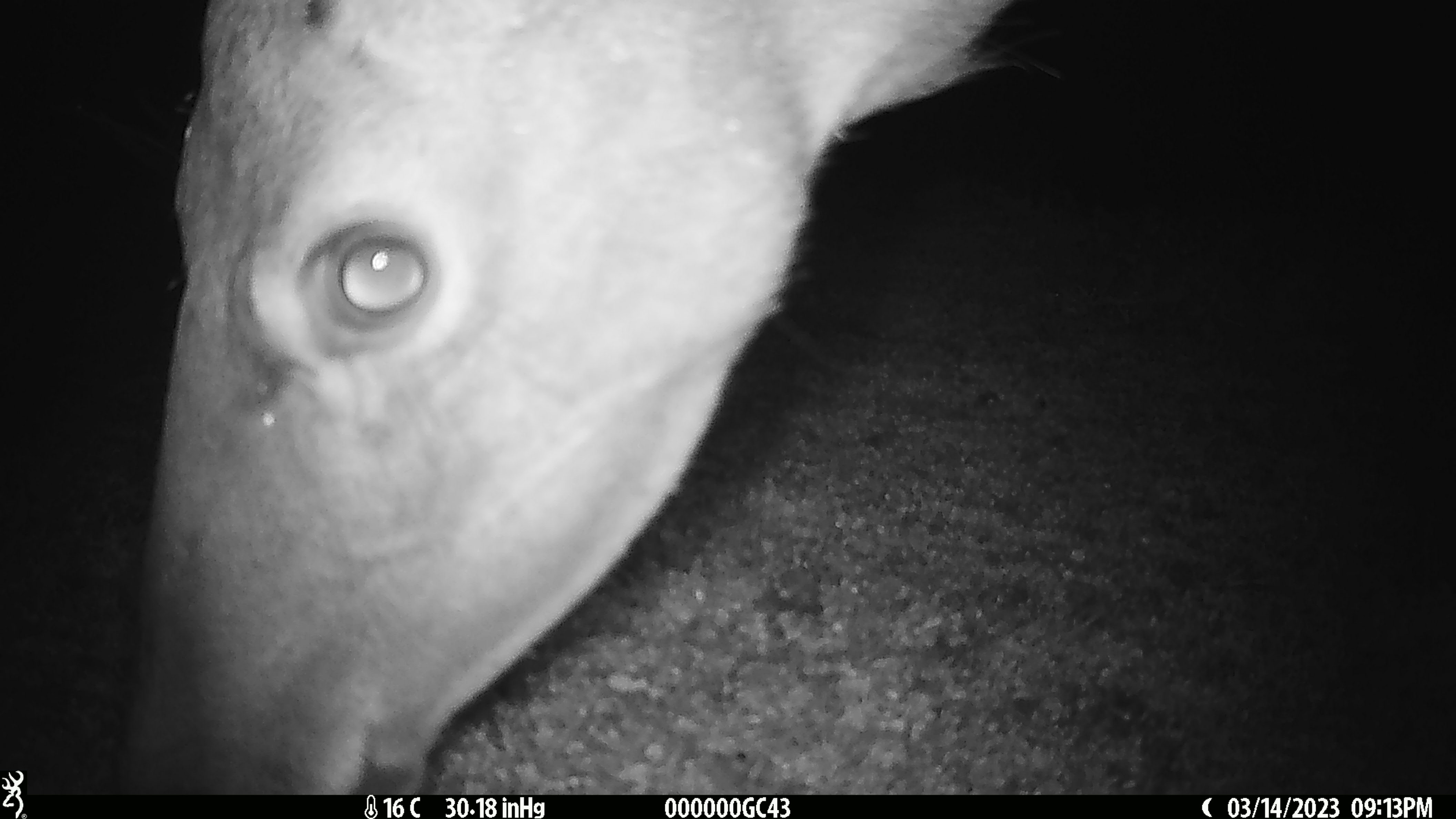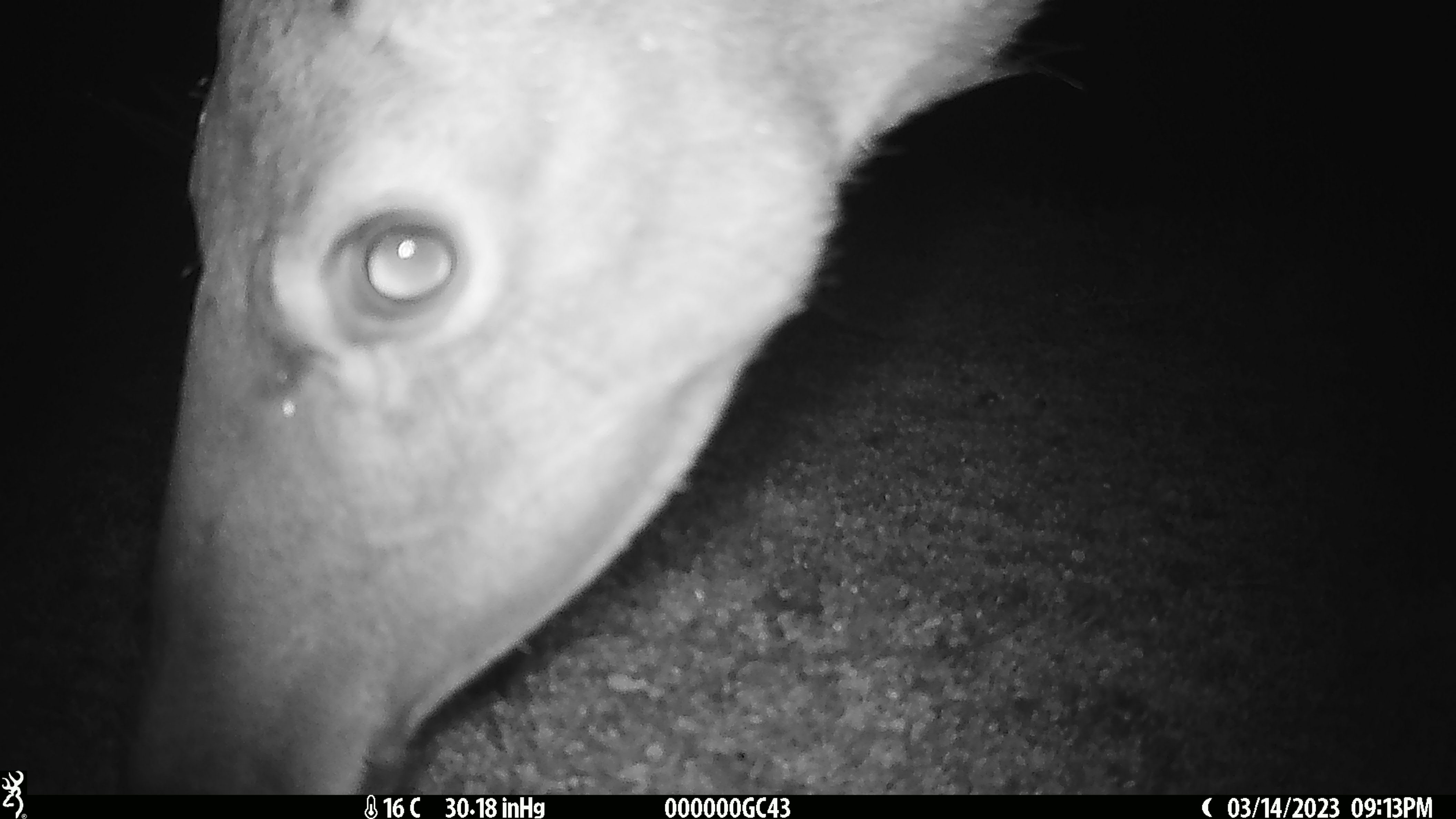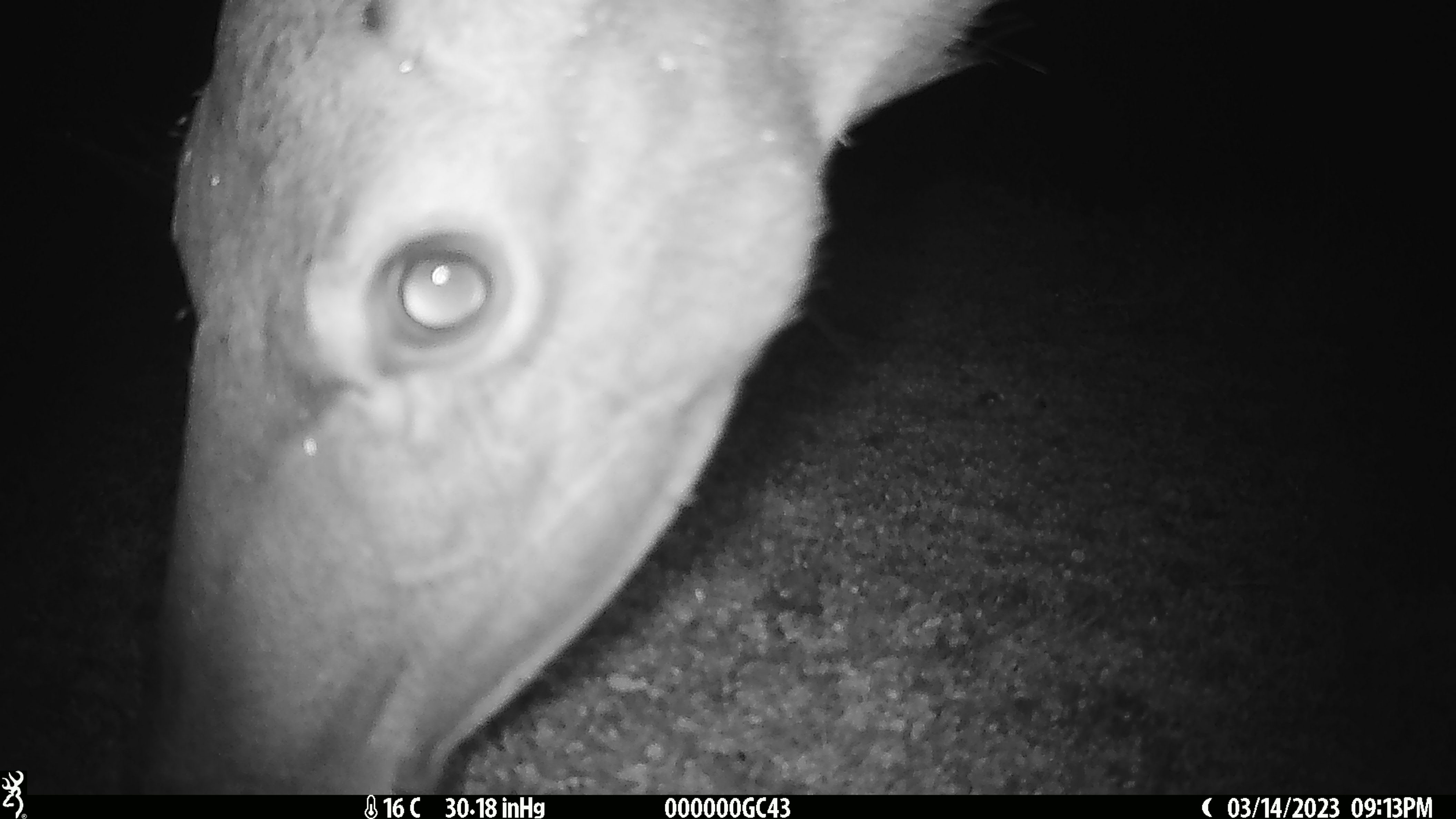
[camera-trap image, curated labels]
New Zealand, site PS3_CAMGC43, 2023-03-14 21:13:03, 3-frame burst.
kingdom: Animalia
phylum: Chordata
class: Mammalia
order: Artiodactyla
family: Cervidae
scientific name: Cervidae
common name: deer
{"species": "deer (Cervidae)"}